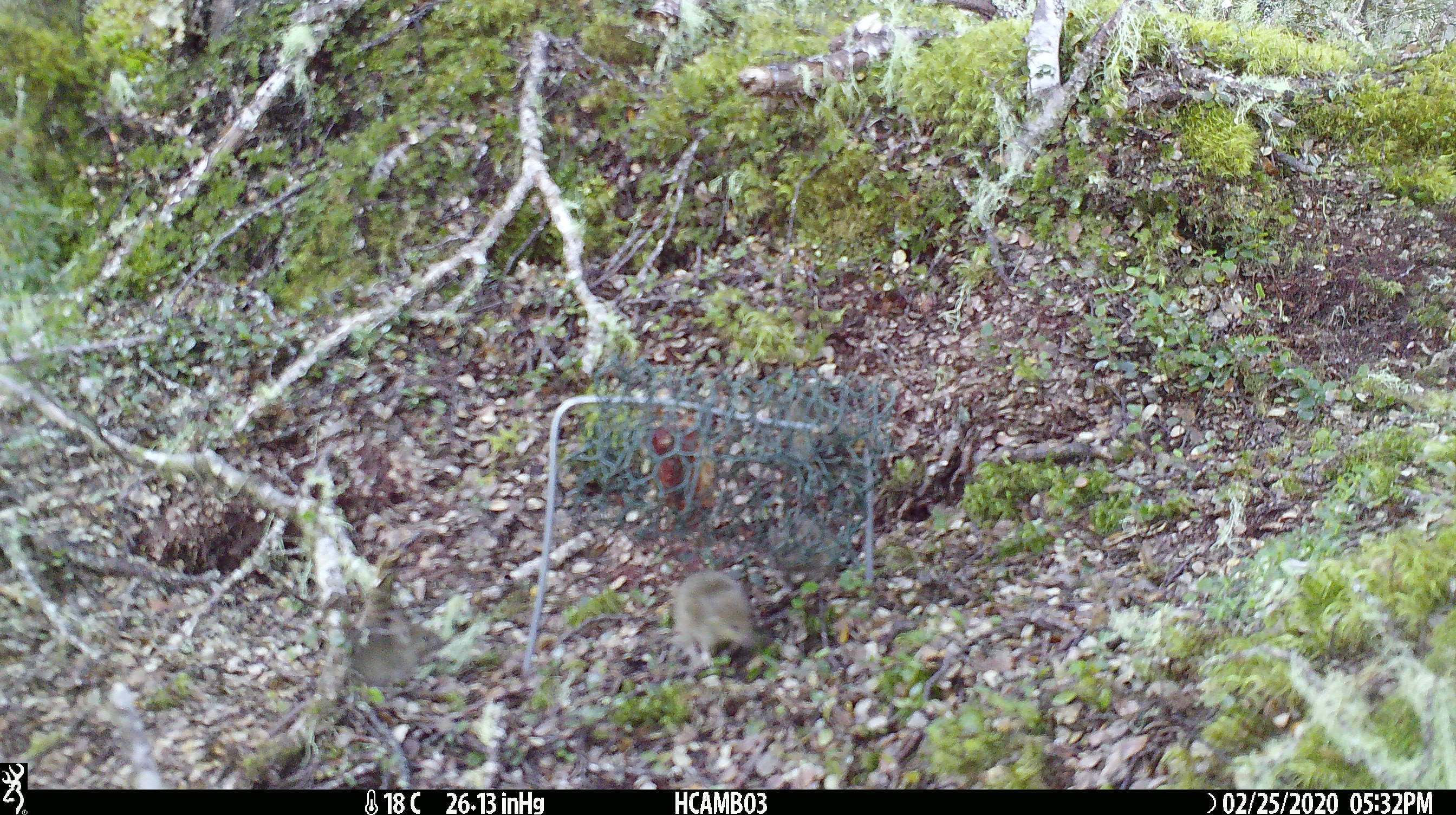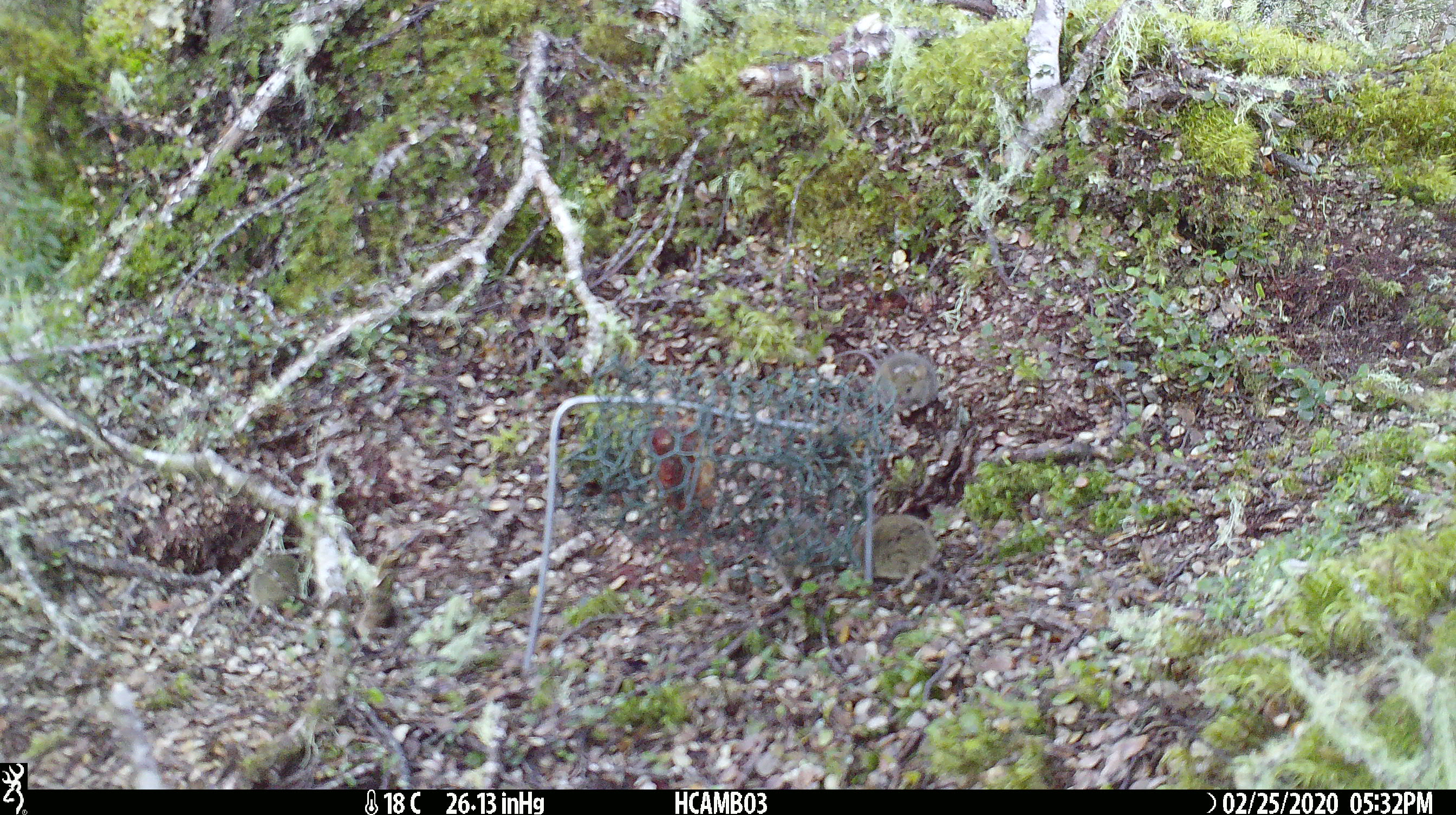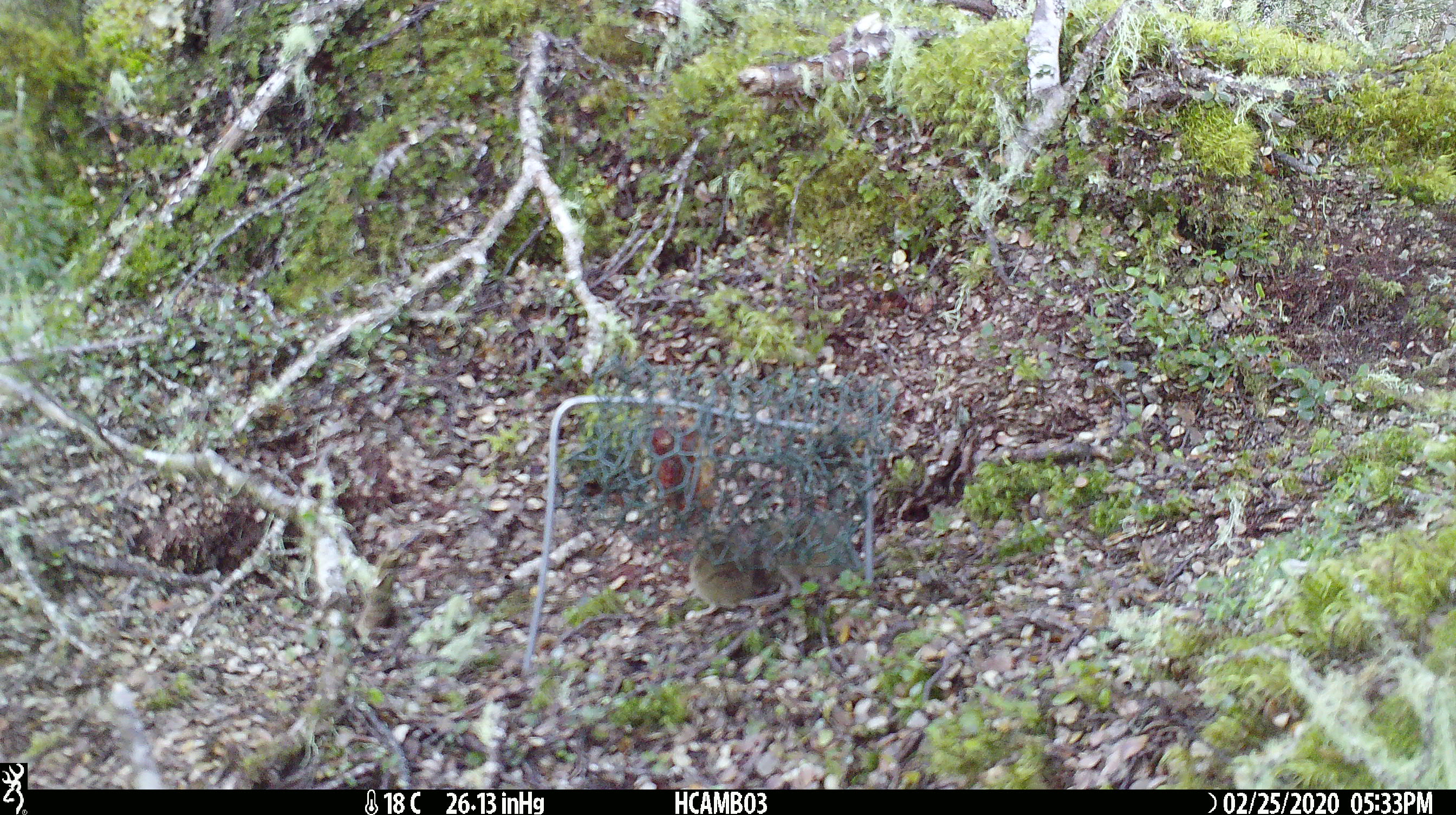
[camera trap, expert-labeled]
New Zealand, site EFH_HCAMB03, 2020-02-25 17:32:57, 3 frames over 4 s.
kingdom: Animalia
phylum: Chordata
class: Mammalia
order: Rodentia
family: Muridae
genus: Mus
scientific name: Mus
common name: mouse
Mouse (Mus).